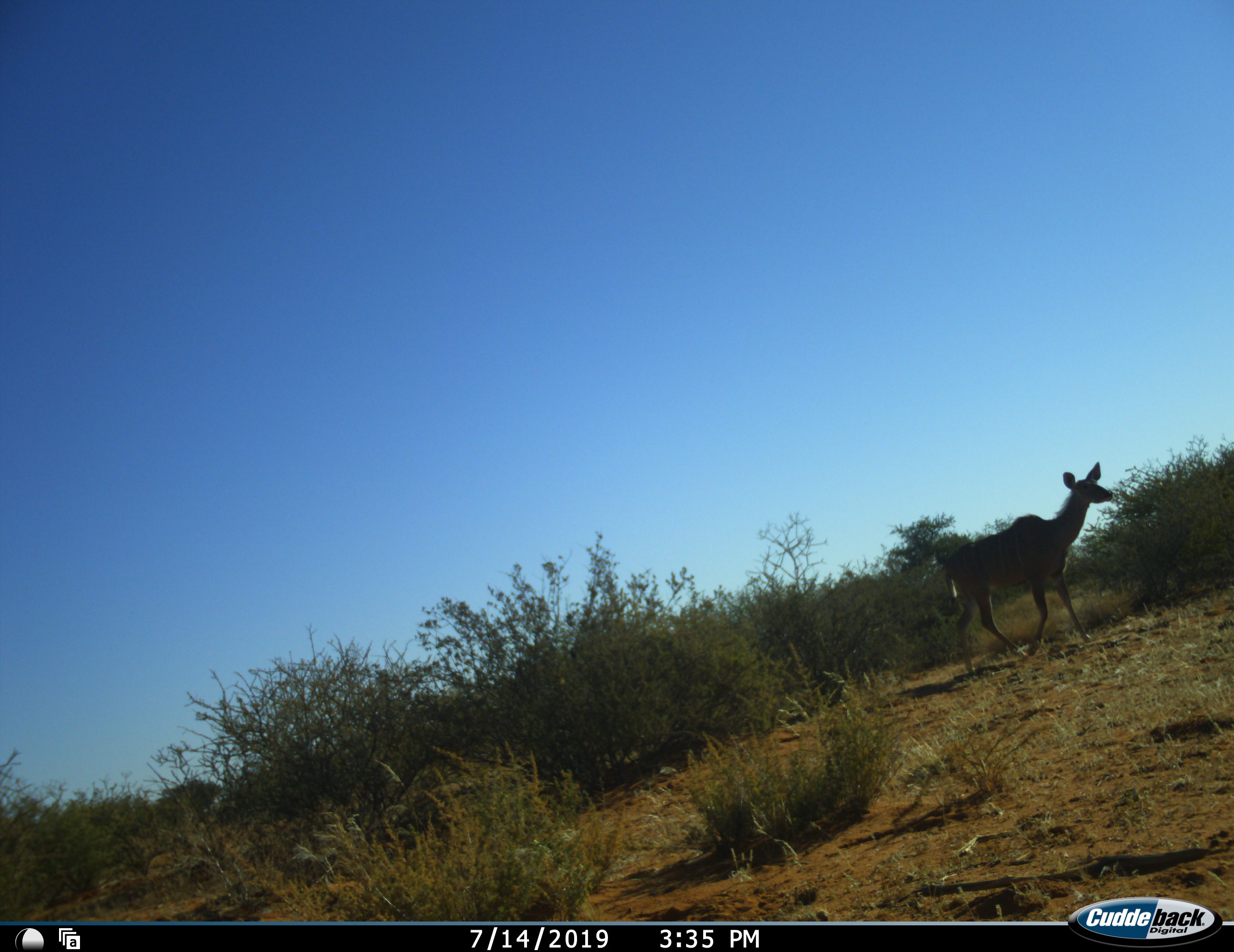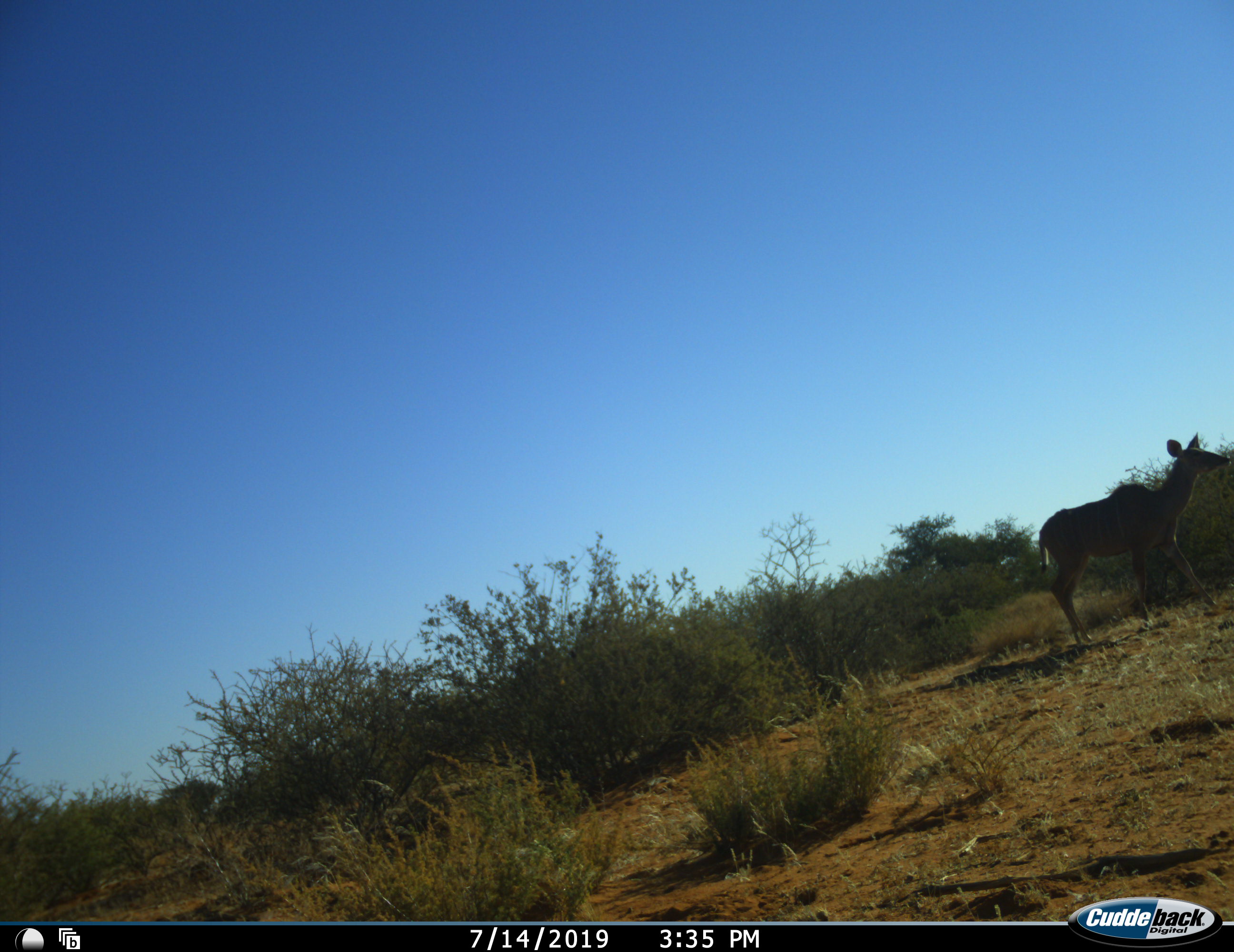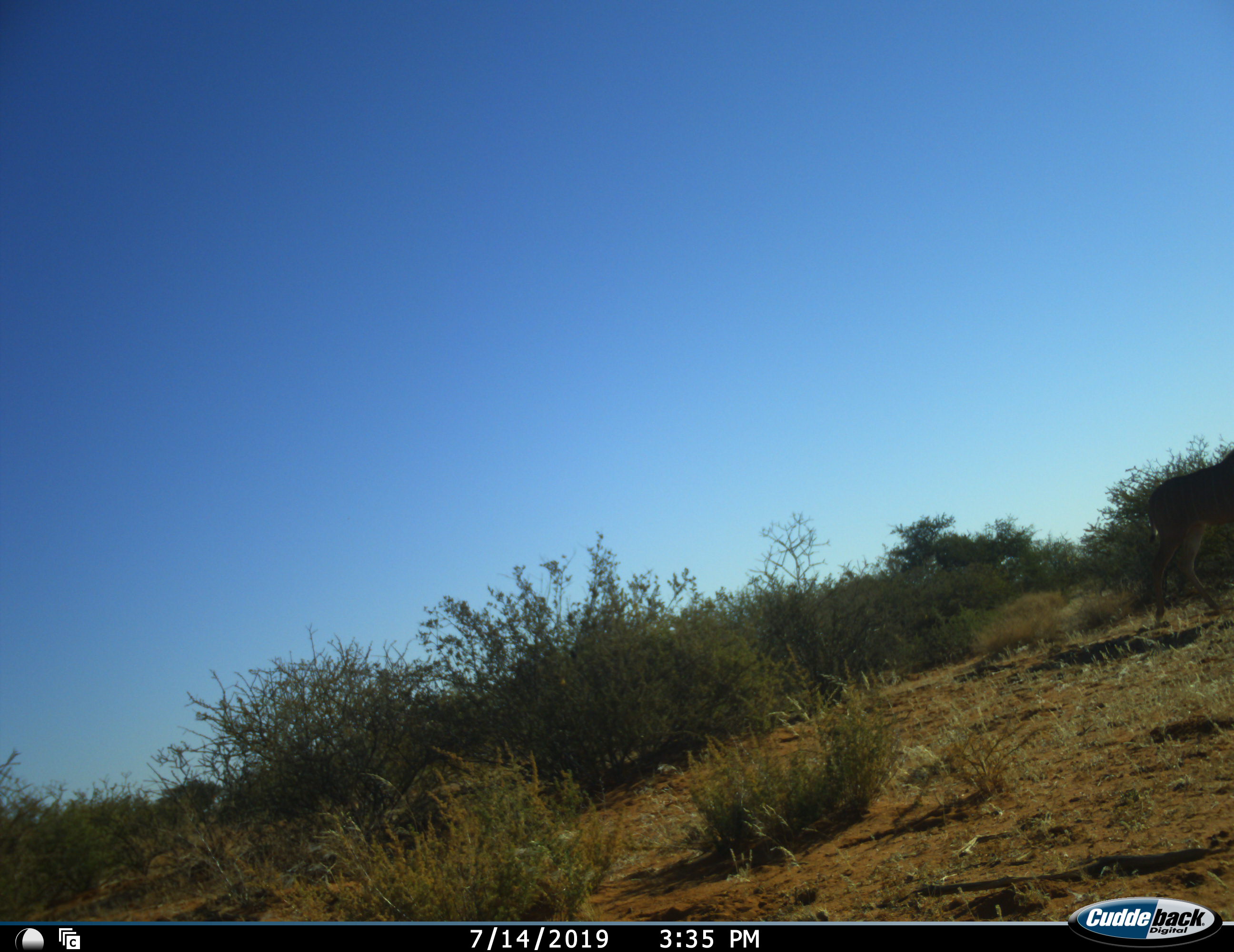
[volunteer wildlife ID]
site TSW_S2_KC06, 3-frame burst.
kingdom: Animalia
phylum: Chordata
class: Mammalia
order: Artiodactyla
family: Bovidae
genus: Tragelaphus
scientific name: Tragelaphus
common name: kudu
Kudu (Tragelaphus), count 1. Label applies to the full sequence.